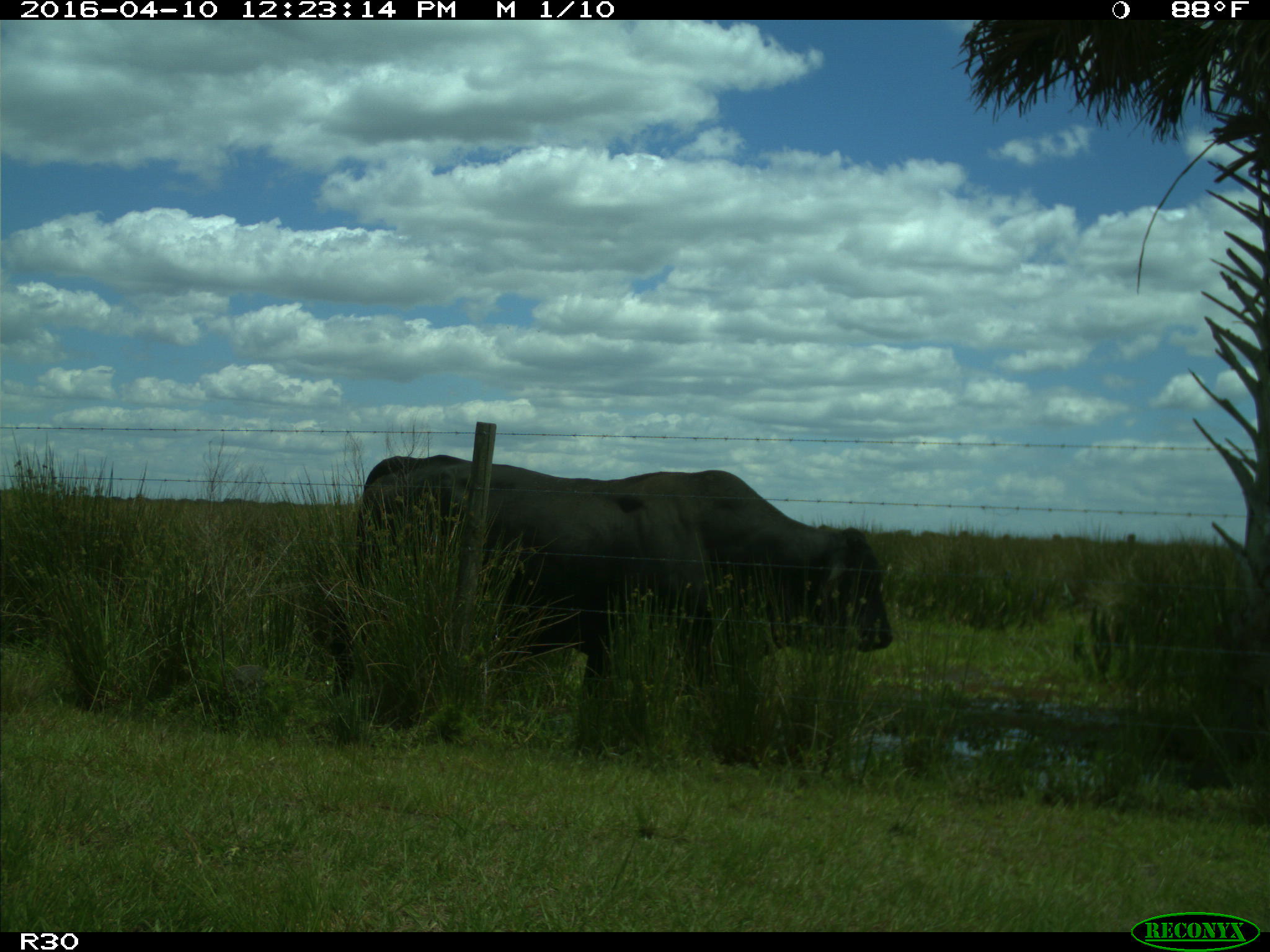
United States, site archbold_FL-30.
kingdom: Animalia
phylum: Chordata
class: Mammalia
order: Artiodactyla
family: Bovidae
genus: Bos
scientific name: Bos taurus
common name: domestic cow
Bos taurus (domestic cow).